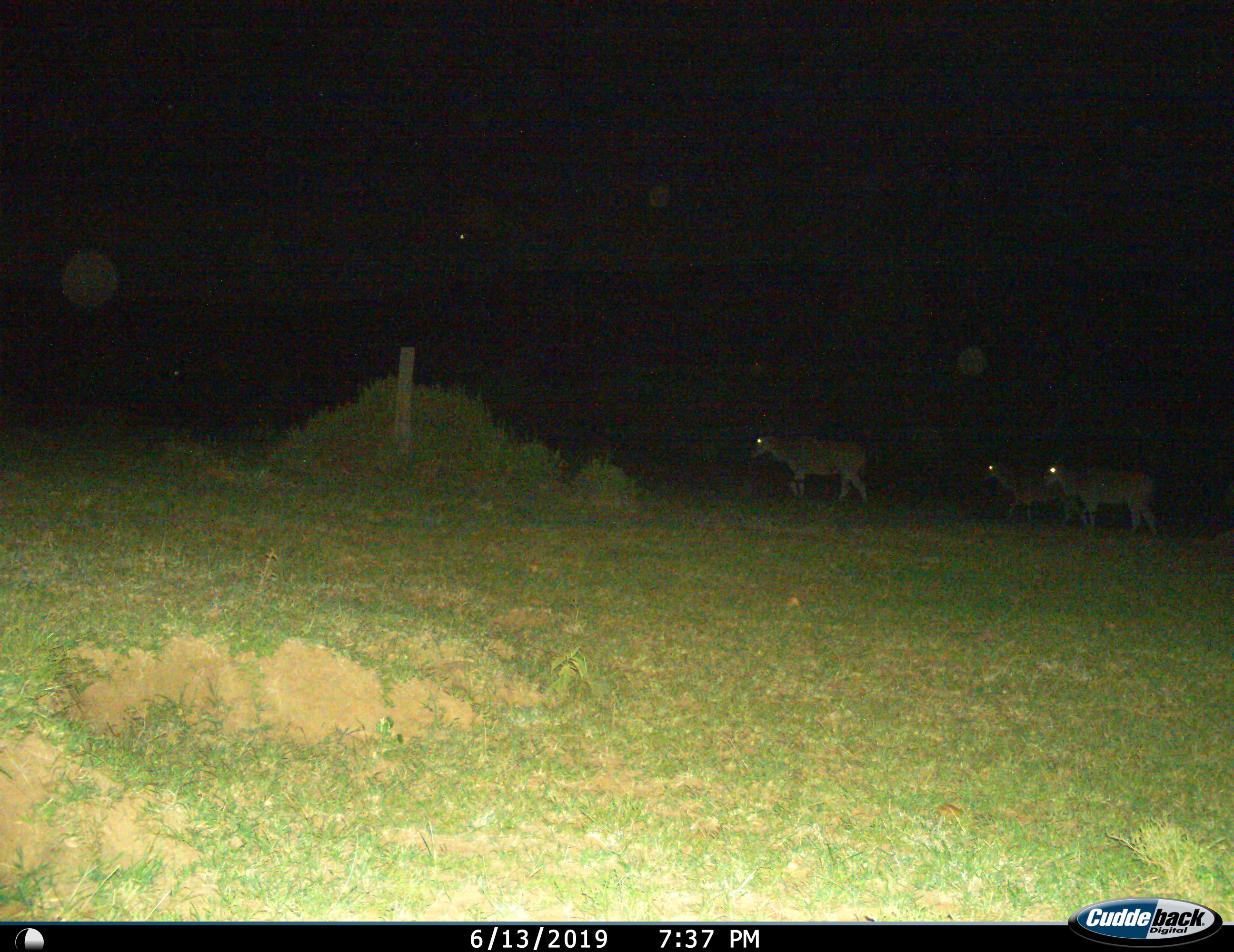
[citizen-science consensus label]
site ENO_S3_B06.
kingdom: Animalia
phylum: Chordata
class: Mammalia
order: Artiodactyla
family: Bovidae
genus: Tragelaphus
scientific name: Tragelaphus oryx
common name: eland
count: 3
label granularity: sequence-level